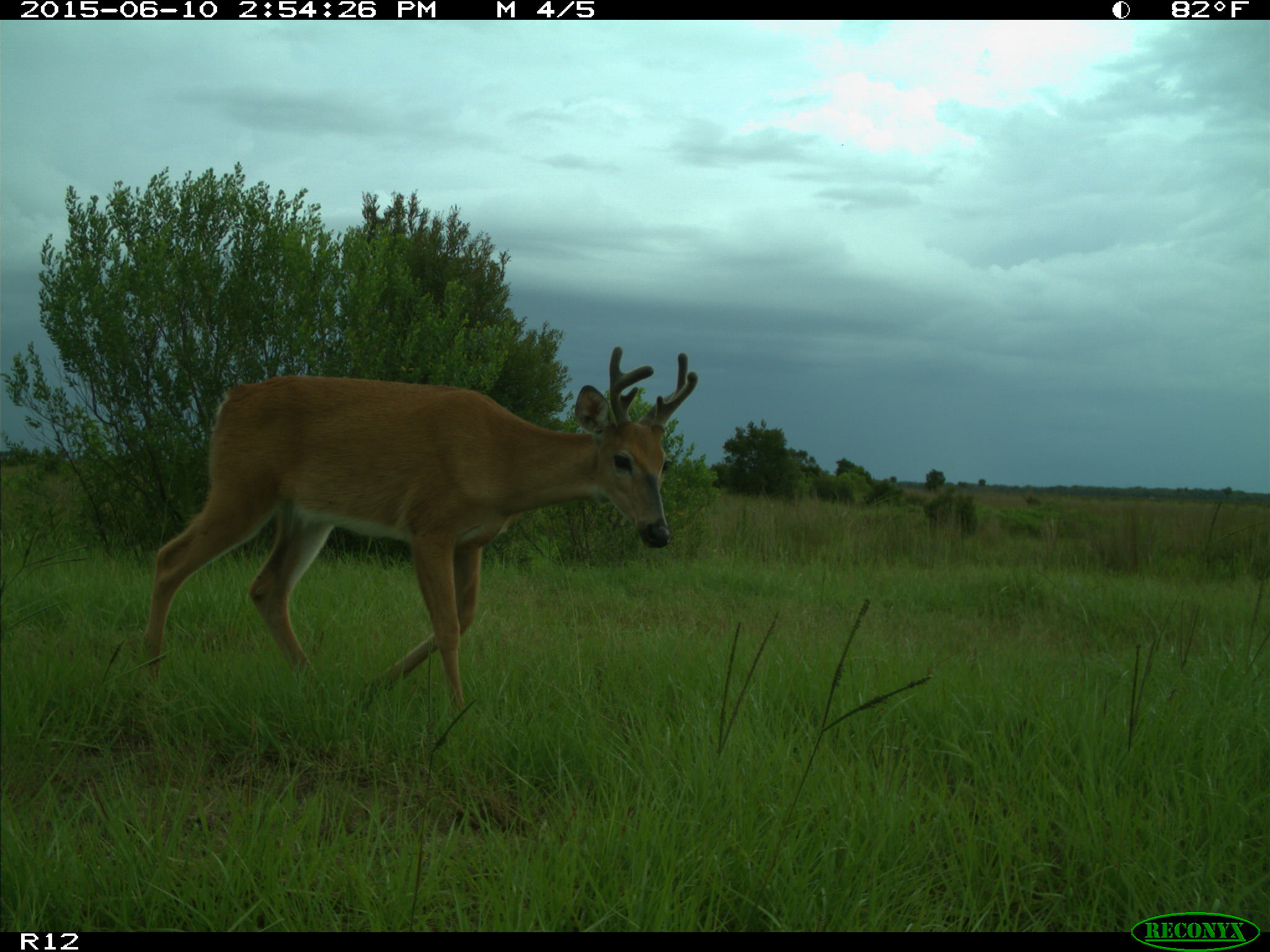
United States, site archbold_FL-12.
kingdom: Animalia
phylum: Chordata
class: Mammalia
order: Artiodactyla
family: Cervidae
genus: Odocoileus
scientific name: Odocoileus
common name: deer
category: unidentified deer